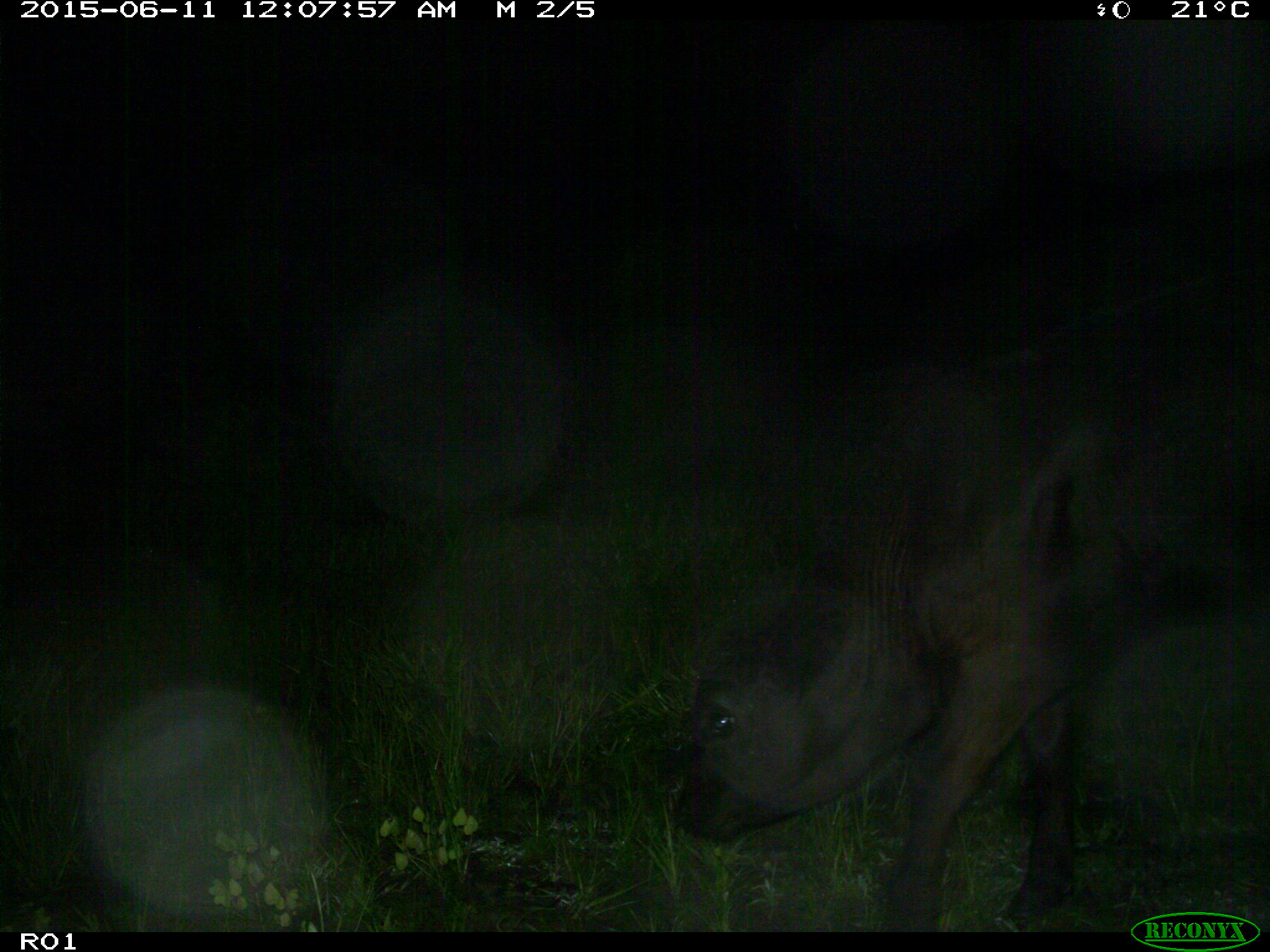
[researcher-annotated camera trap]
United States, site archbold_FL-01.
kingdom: Animalia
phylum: Chordata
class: Mammalia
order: Artiodactyla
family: Bovidae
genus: Bos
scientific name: Bos taurus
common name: domestic cow